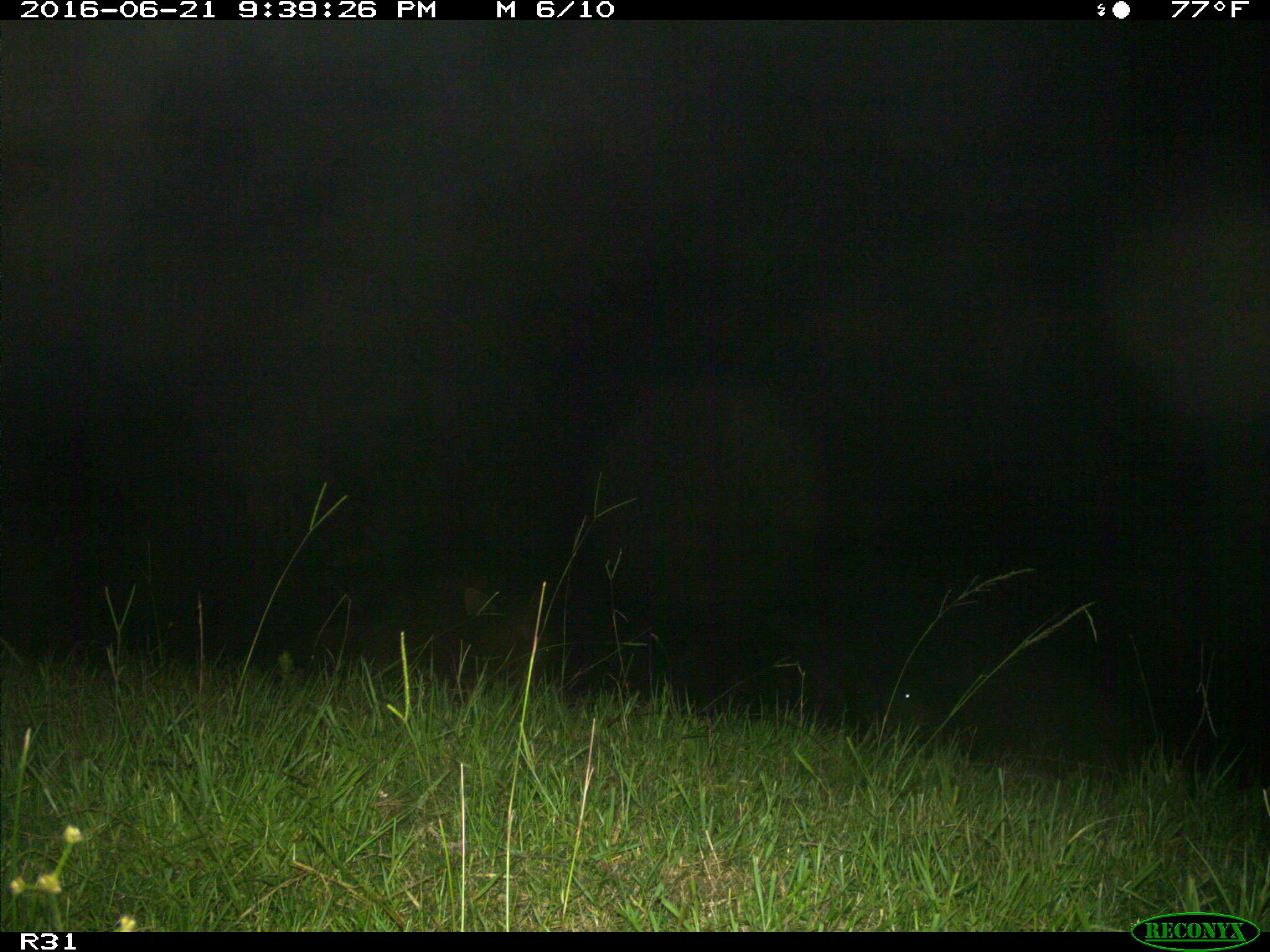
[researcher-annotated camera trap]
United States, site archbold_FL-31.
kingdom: Animalia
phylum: Chordata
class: Mammalia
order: Artiodactyla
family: Bovidae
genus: Bos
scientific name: Bos taurus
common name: domestic cow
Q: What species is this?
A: Bos taurus (domestic cow).